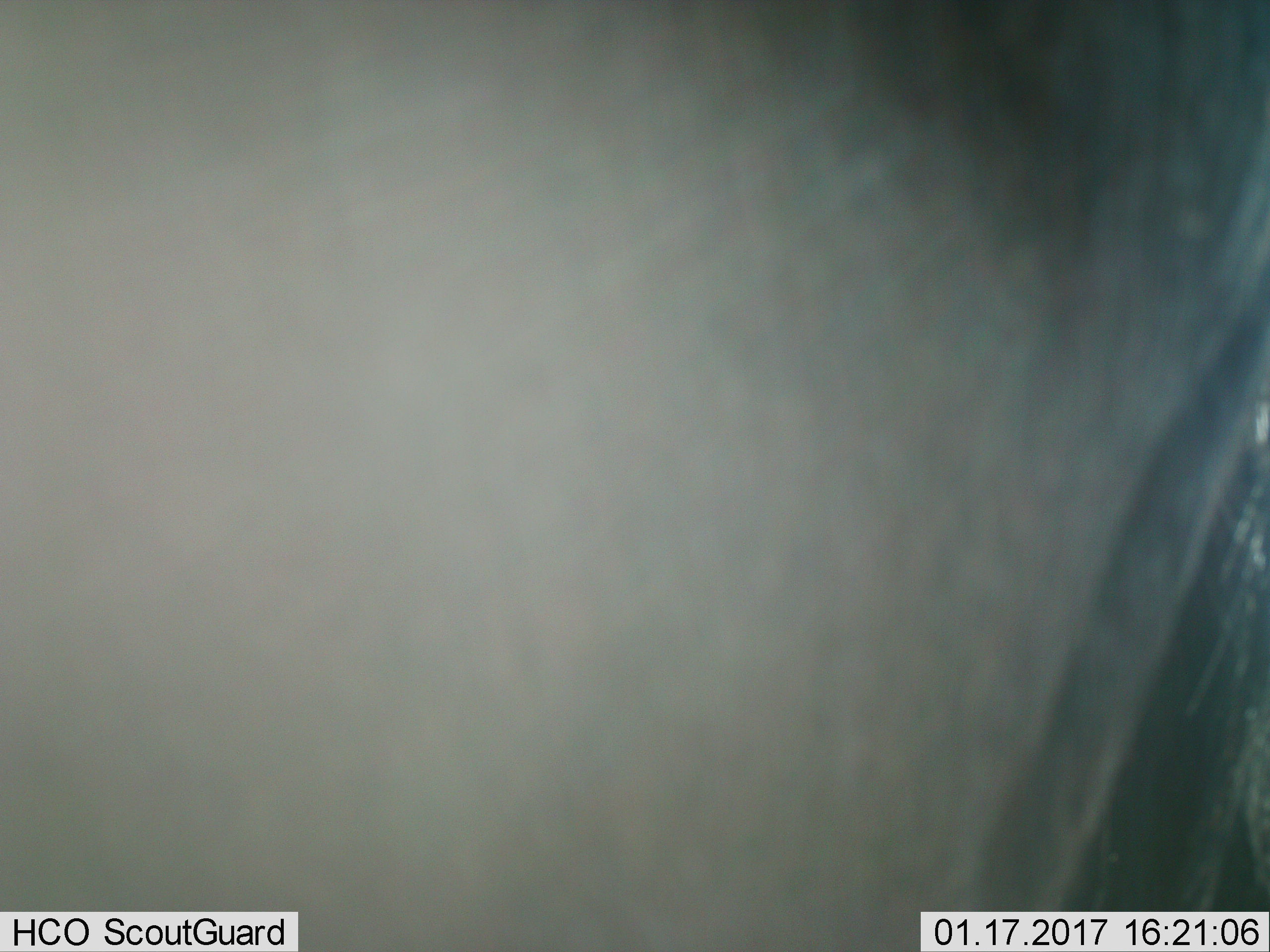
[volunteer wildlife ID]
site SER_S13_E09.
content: unidentified animal